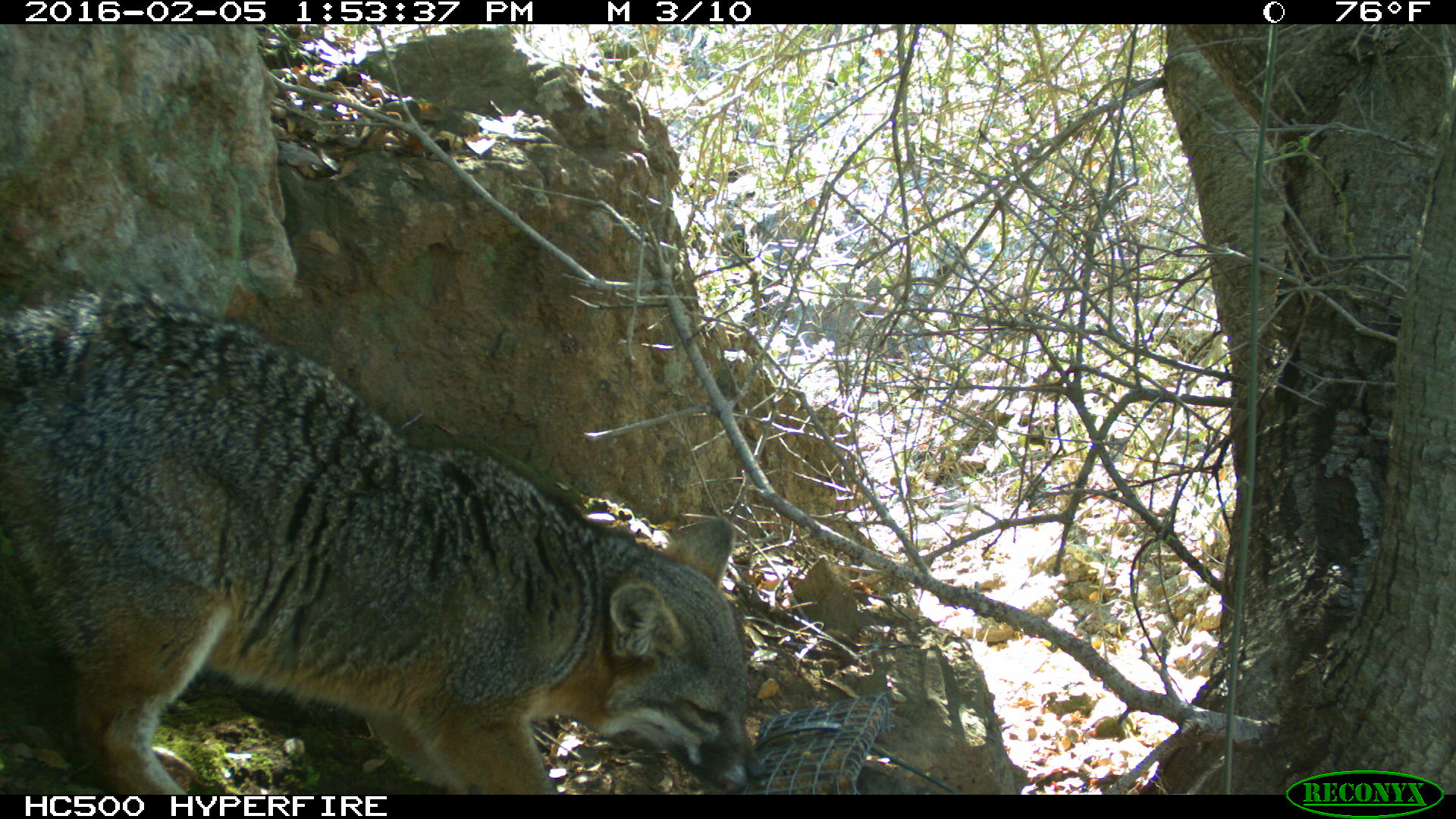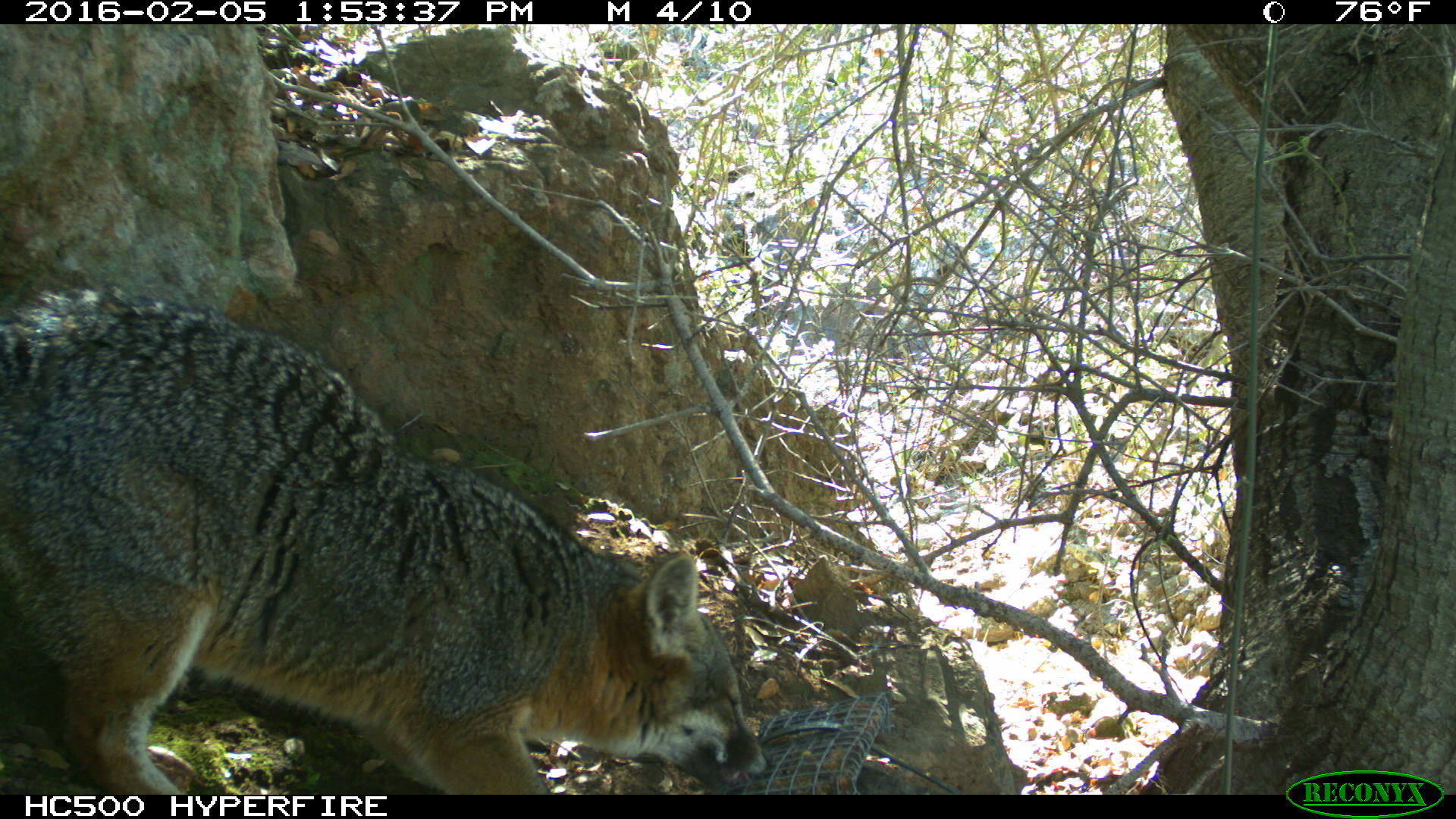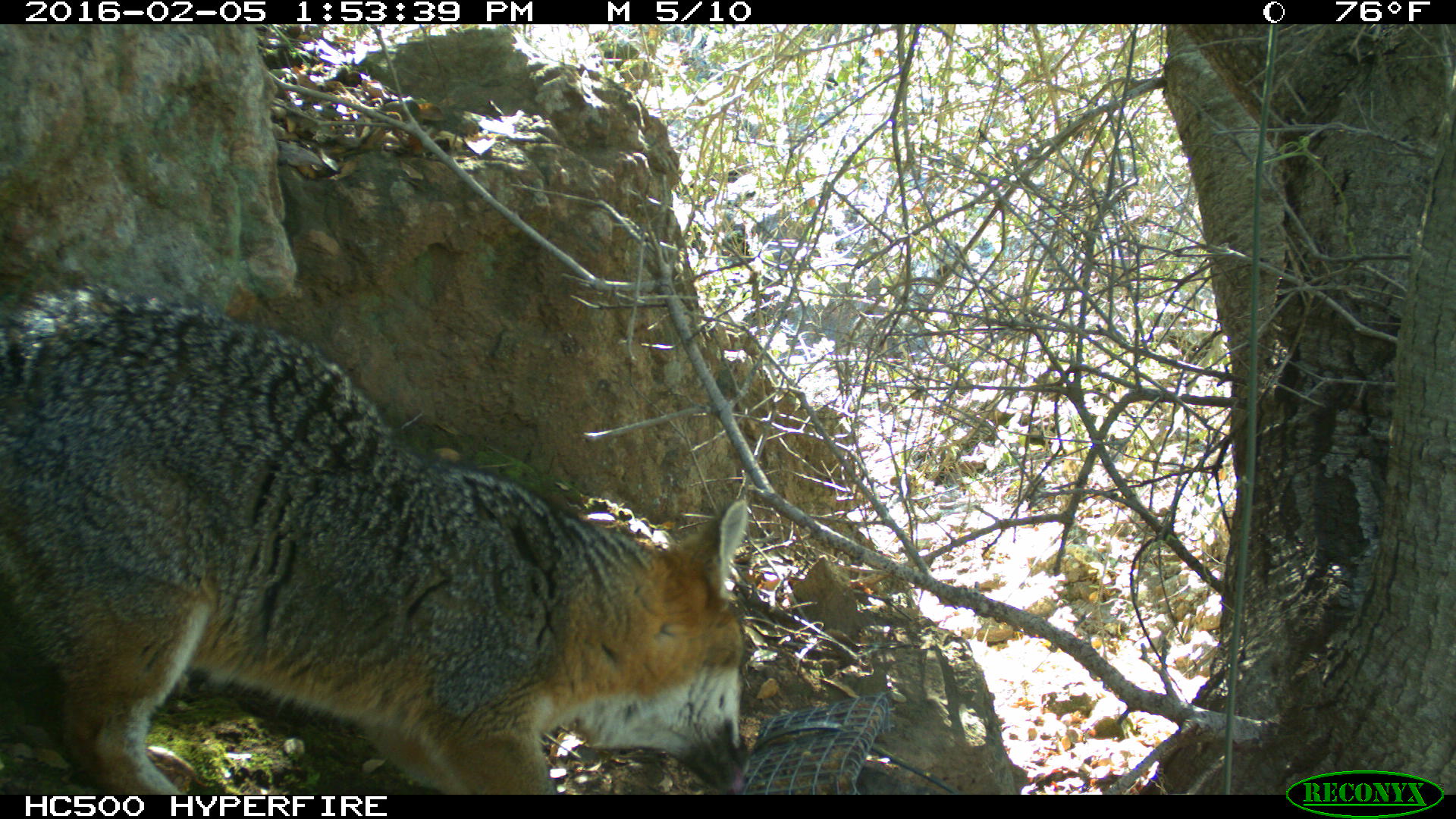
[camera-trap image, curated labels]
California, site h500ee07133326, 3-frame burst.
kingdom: Animalia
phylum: Chordata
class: Mammalia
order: Carnivora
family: Canidae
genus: Urocyon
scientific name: Urocyon littoralis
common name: island fox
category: fox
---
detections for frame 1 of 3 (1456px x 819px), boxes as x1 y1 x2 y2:
fox: 0 287 764 793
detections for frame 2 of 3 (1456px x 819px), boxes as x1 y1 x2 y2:
fox: 0 286 771 795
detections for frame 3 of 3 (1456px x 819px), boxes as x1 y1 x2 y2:
fox: 0 285 749 794